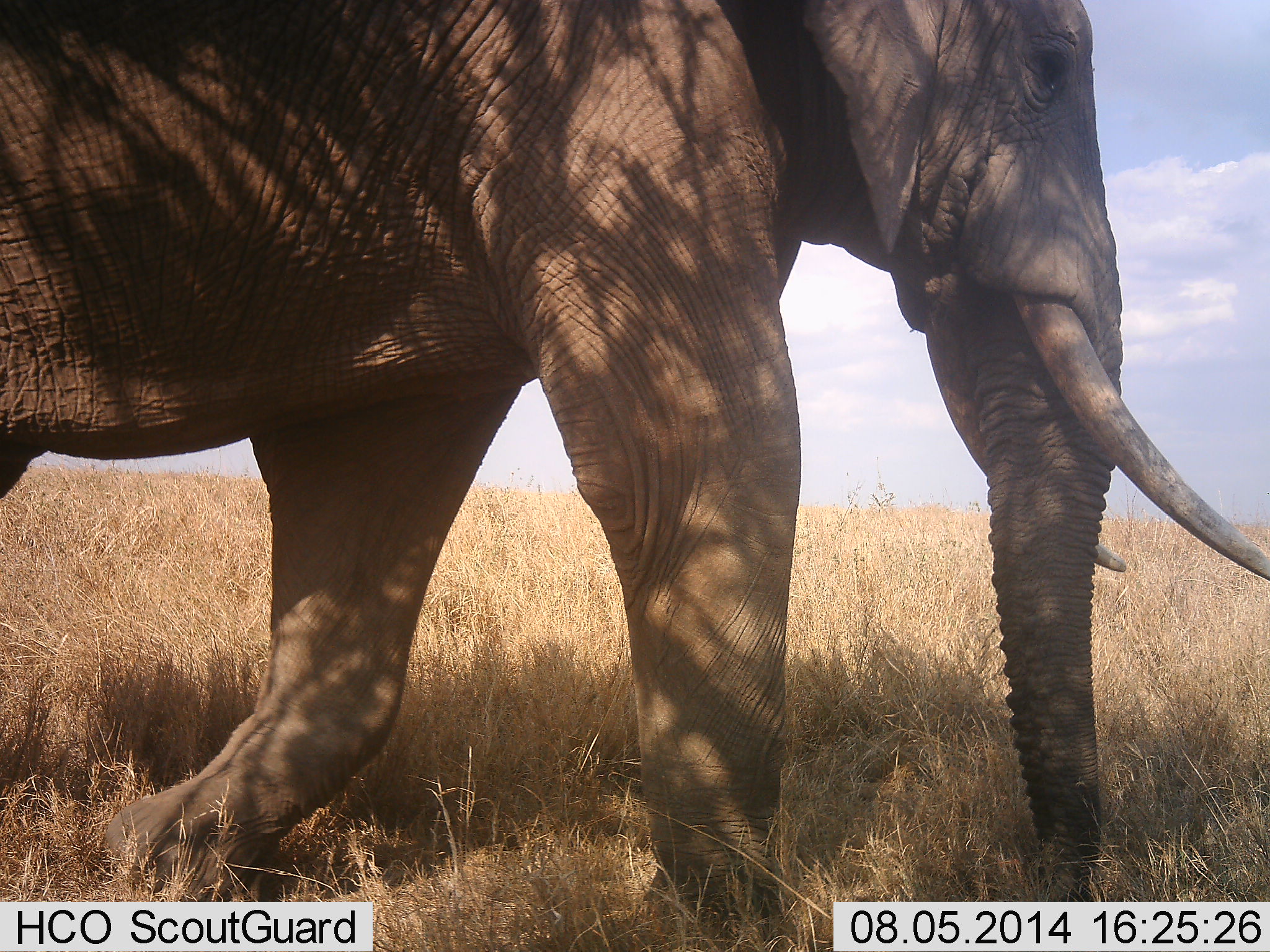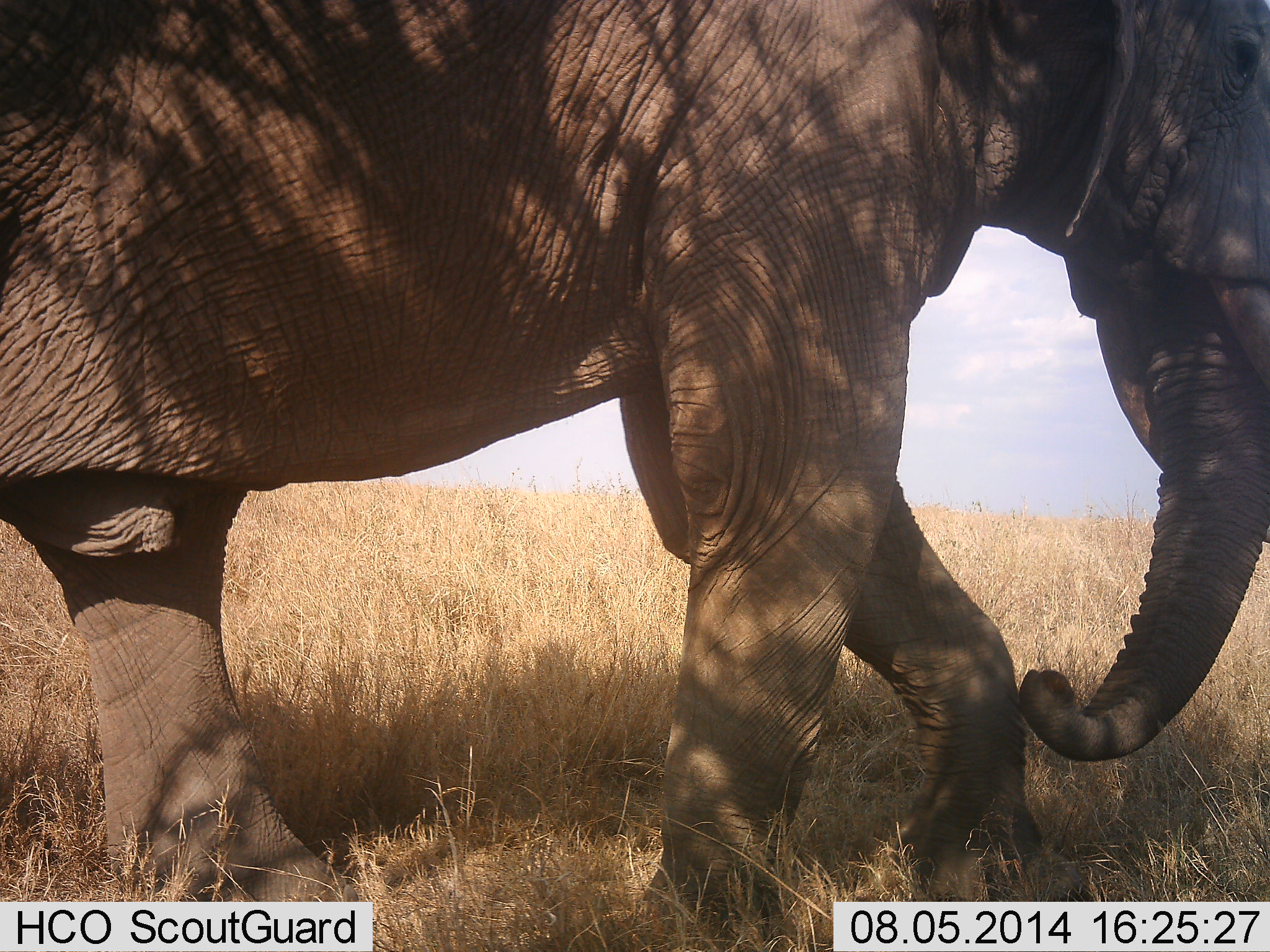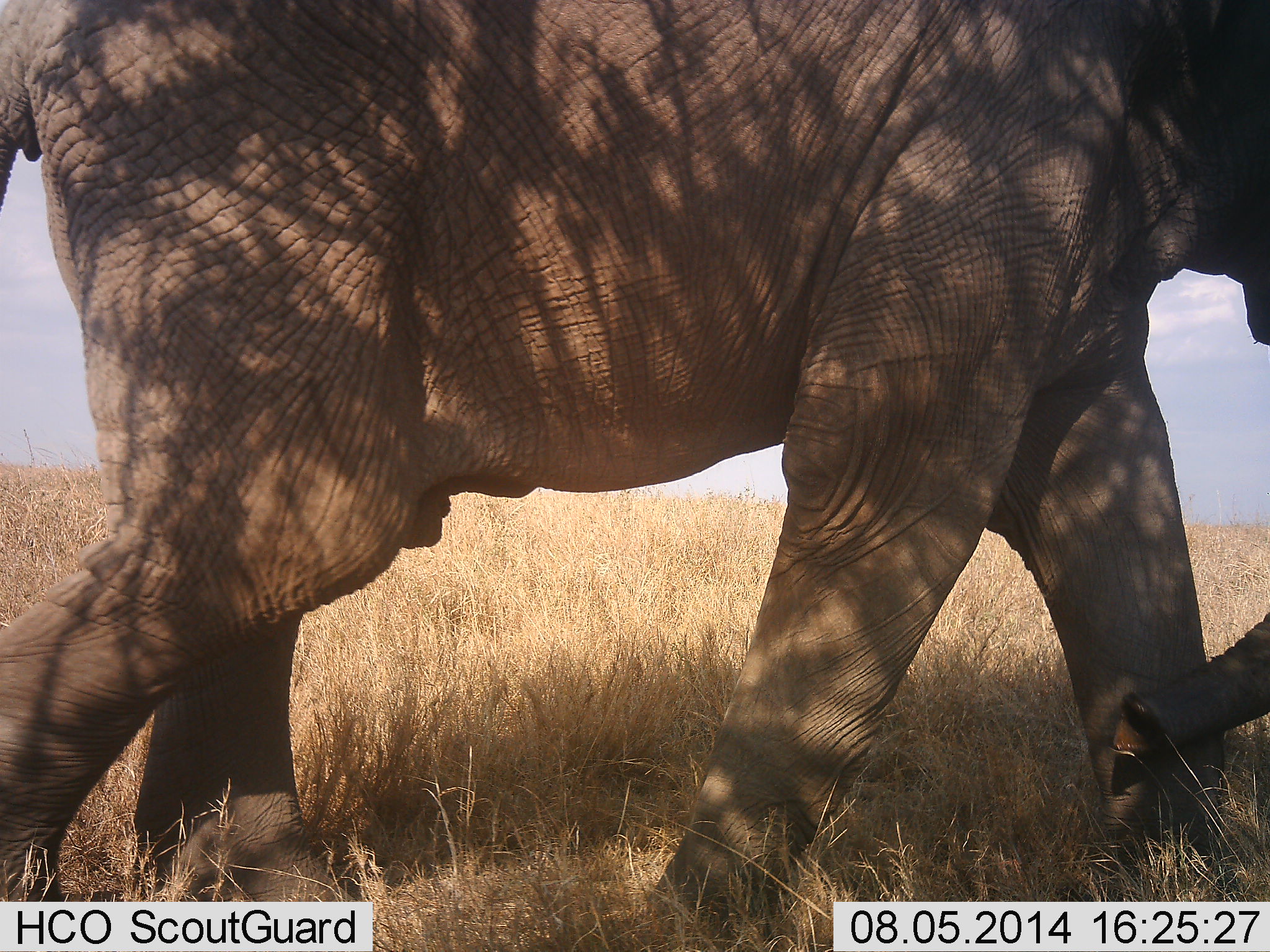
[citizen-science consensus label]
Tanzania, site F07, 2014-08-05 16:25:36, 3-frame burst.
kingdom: Animalia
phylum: Chordata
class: Mammalia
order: Proboscidea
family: Elephantidae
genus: Loxodonta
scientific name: Loxodonta africana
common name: african bush elephant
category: elephant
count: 1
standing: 0%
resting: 0%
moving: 100%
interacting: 0%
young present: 0%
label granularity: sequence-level